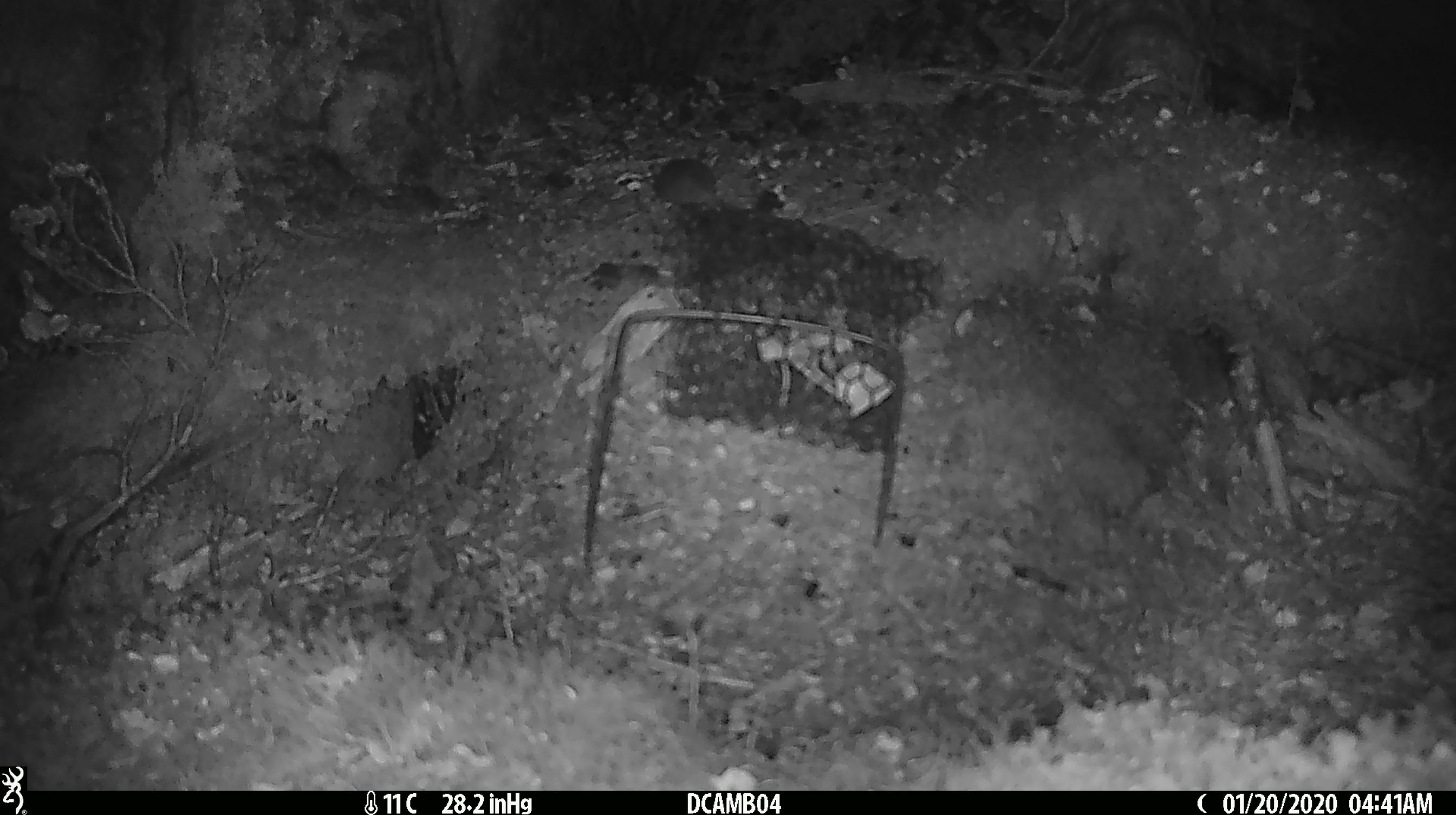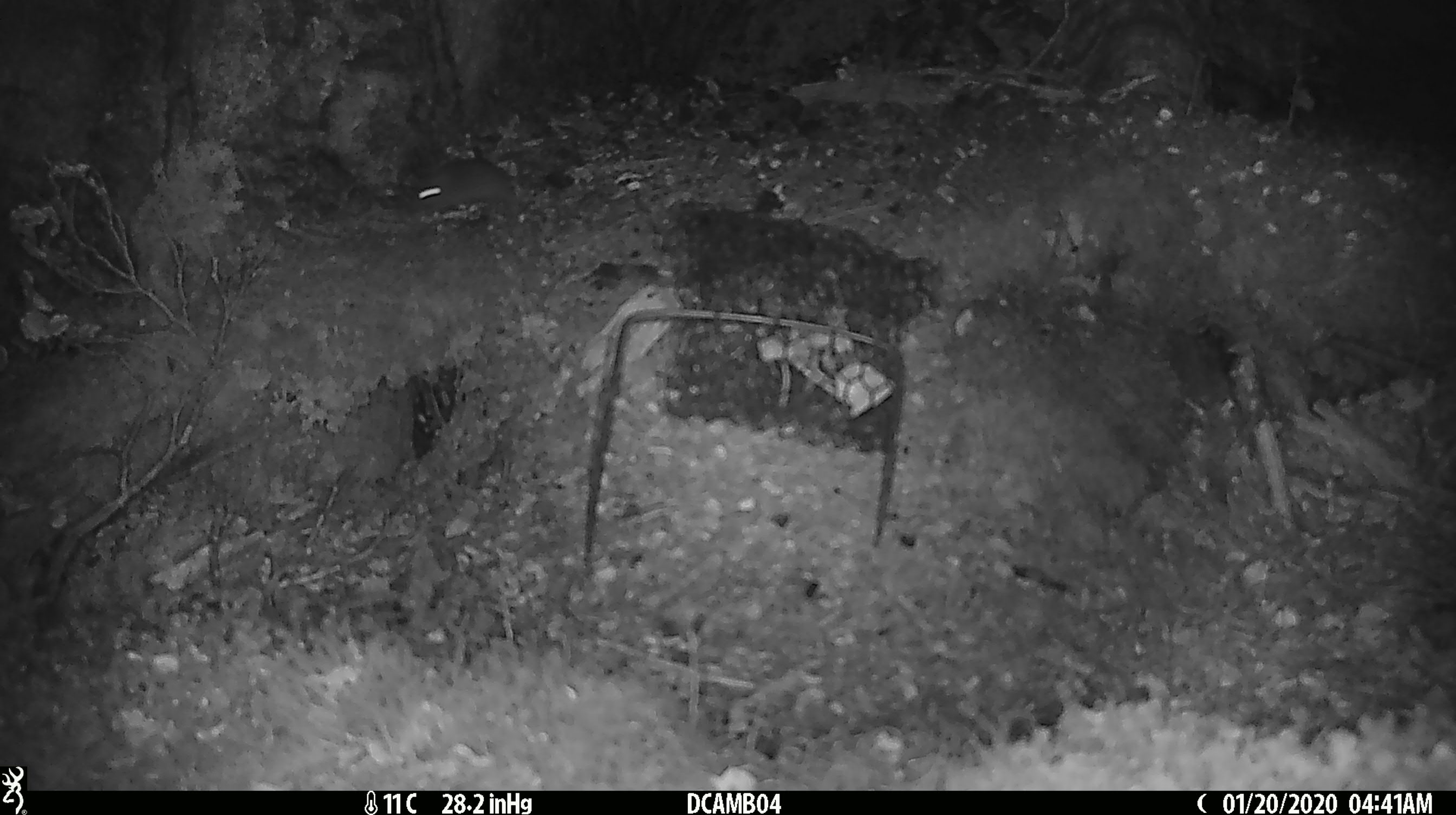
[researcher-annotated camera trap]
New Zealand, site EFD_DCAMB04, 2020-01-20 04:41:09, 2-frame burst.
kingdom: Animalia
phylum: Chordata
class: Mammalia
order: Rodentia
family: Muridae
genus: Mus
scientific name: Mus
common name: mouse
Mouse (Mus).